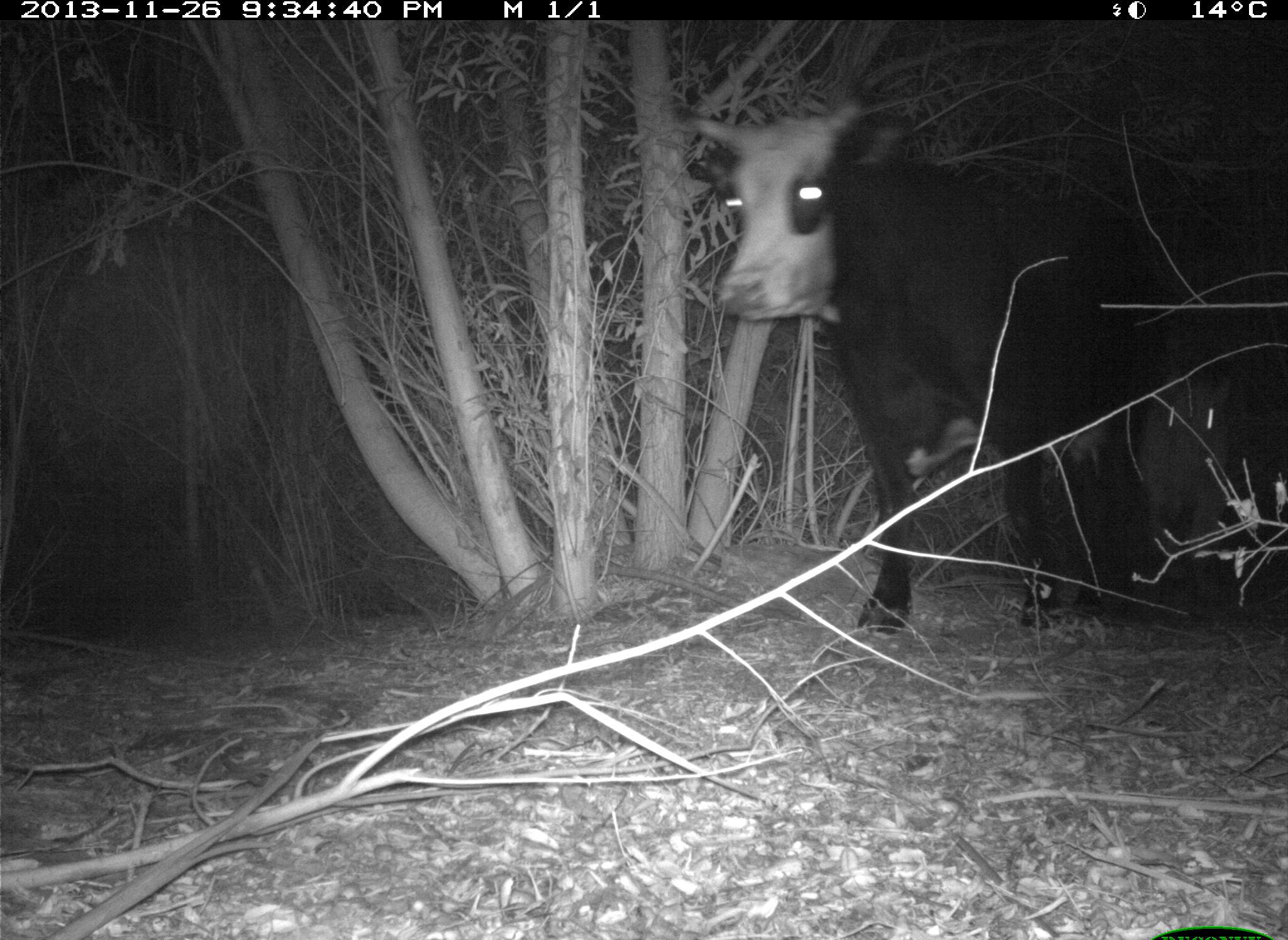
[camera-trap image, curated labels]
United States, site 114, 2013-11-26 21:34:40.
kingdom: Animalia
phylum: Chordata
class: Mammalia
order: Artiodactyla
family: Bovidae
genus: Bos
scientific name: Bos taurus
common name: cow